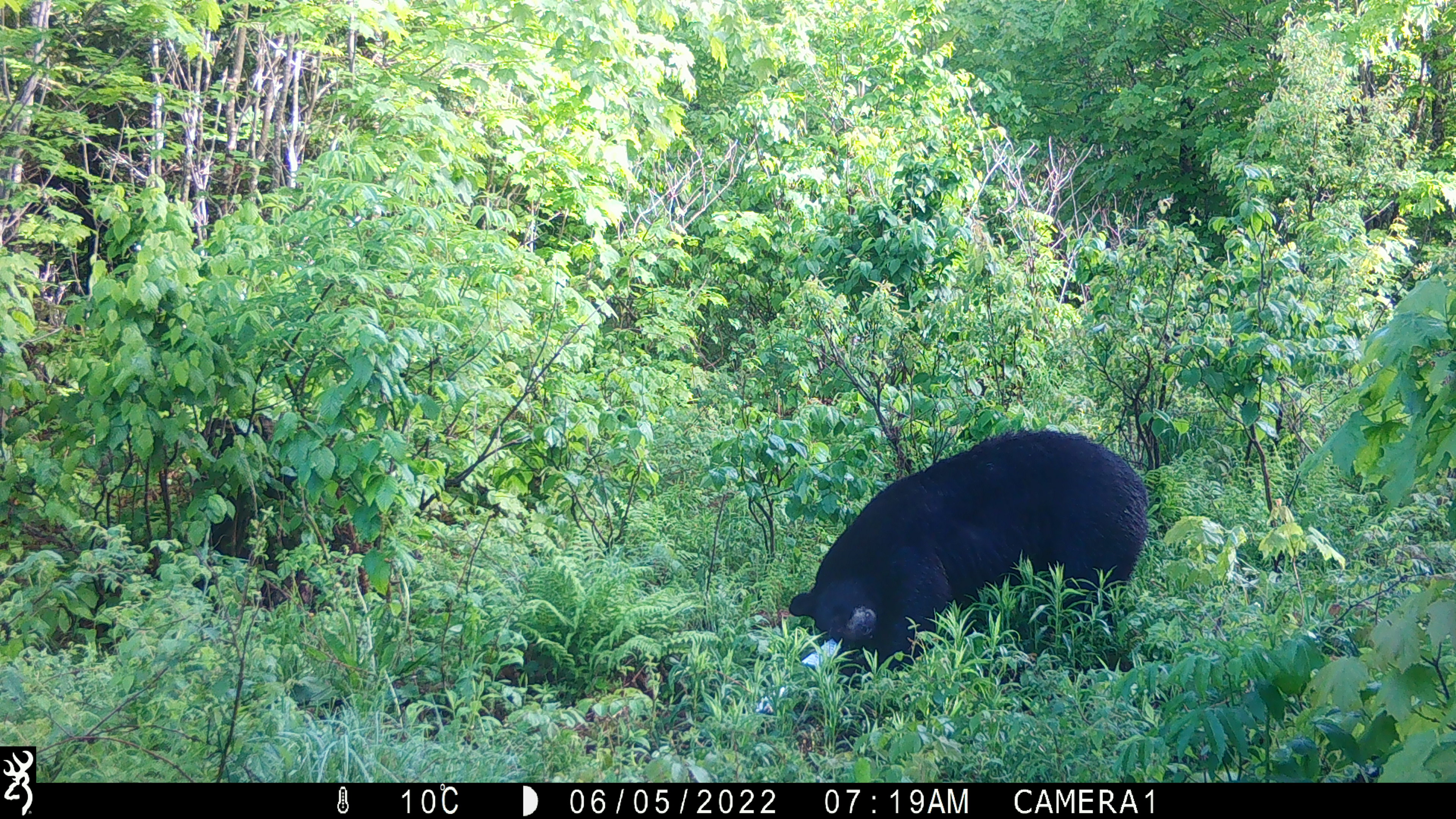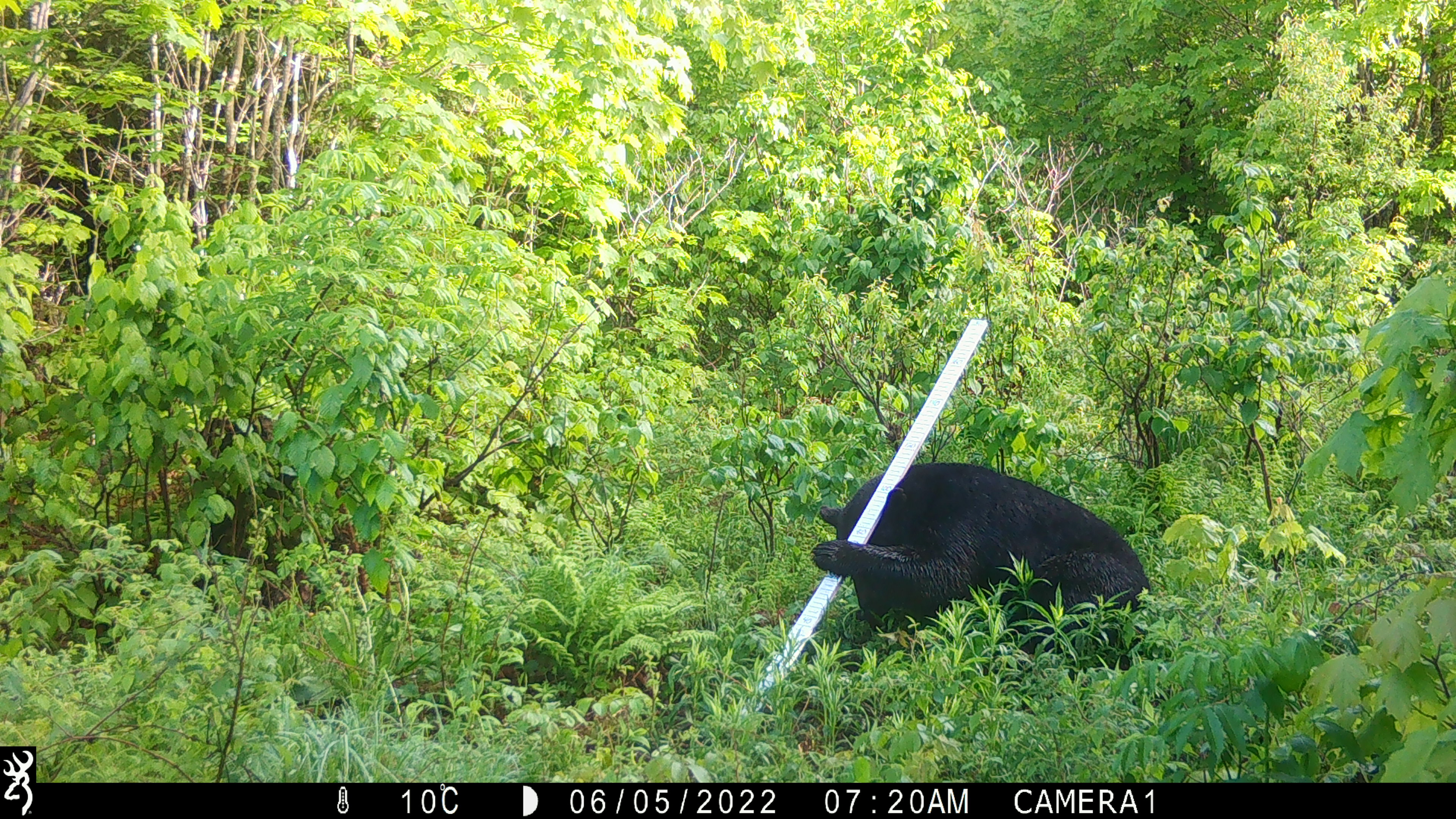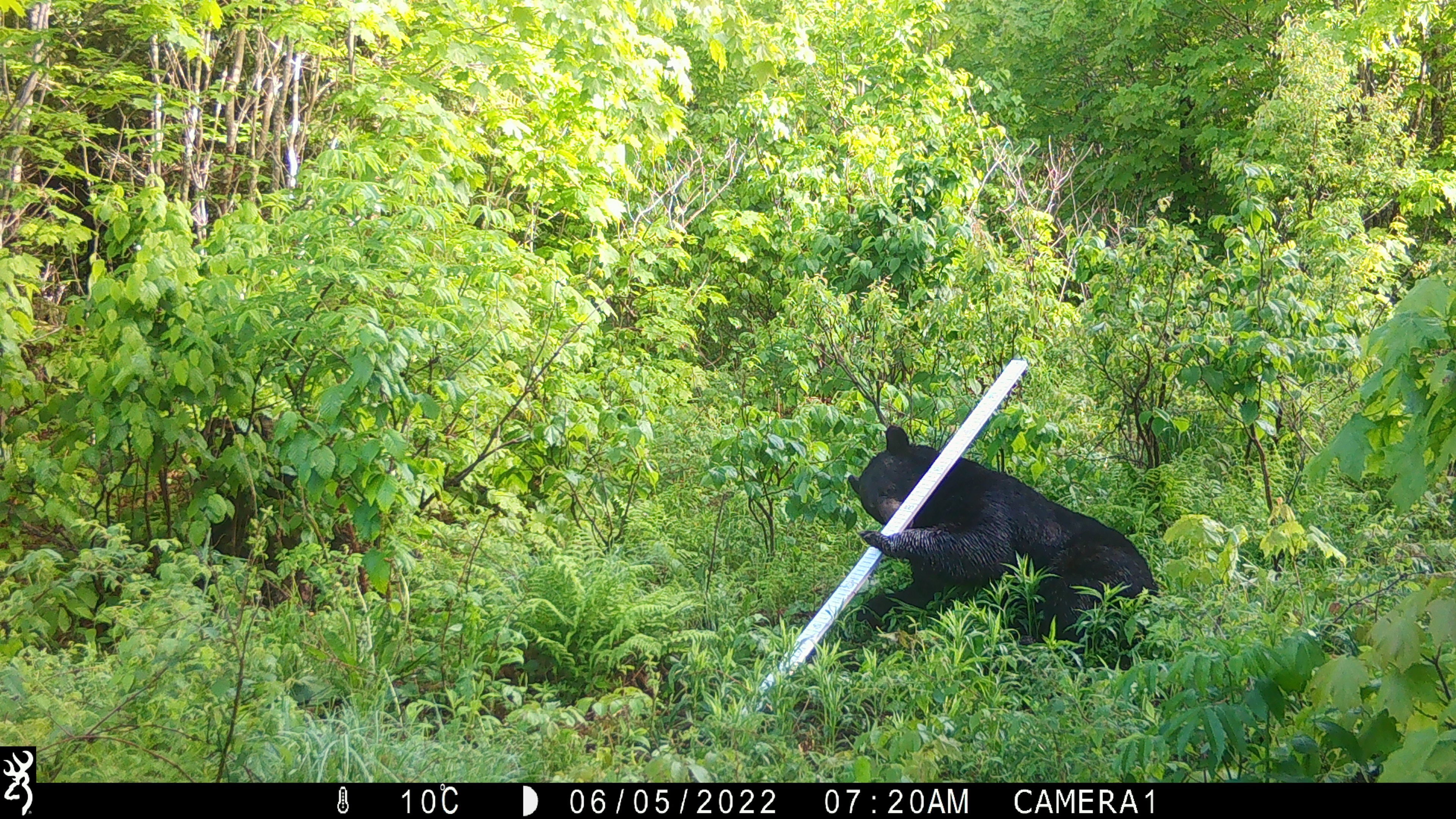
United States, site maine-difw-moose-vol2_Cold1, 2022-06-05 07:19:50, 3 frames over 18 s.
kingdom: Animalia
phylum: Chordata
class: Mammalia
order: Carnivora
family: Ursidae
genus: Ursus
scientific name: Ursus americanus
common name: black bear